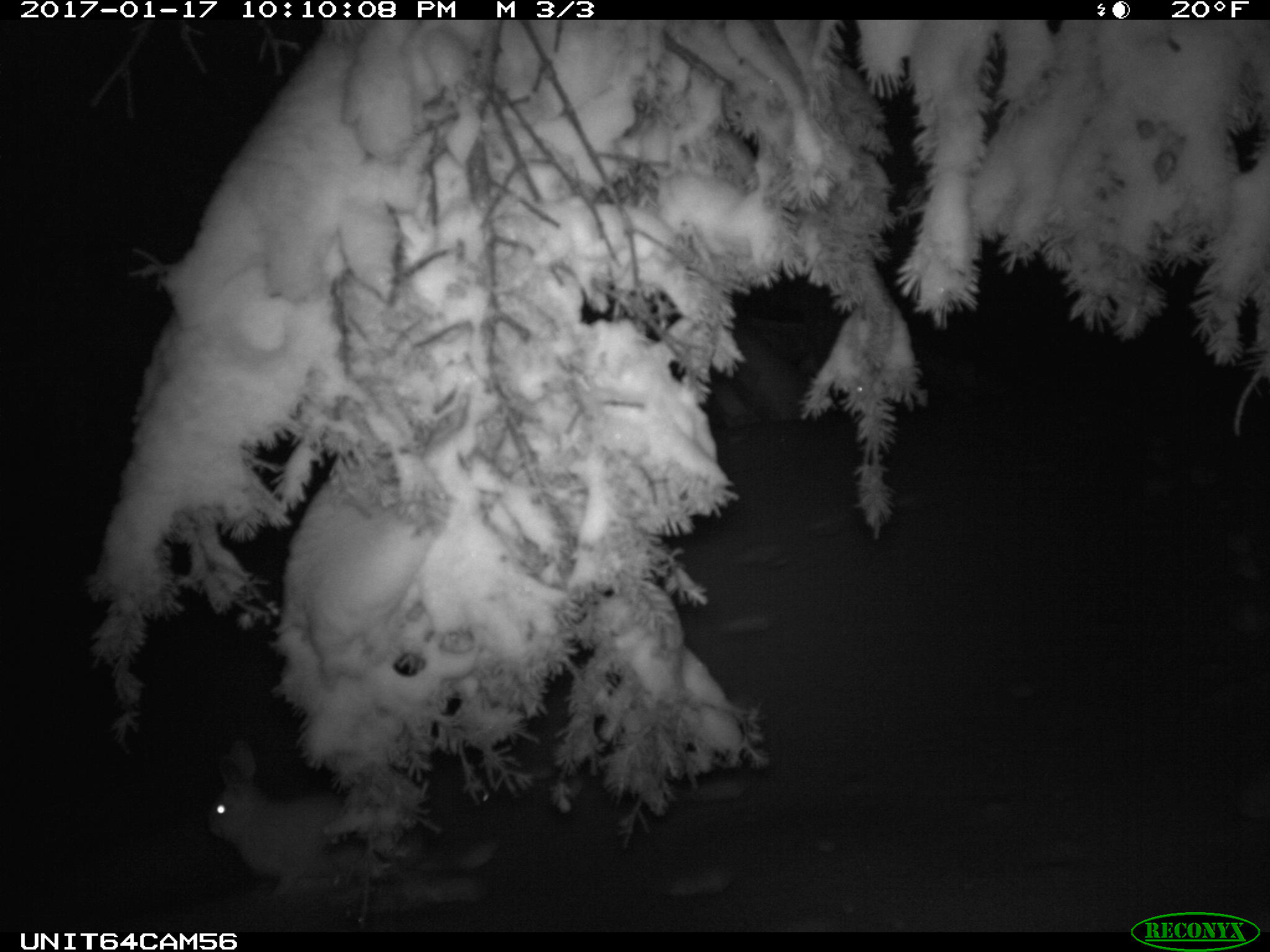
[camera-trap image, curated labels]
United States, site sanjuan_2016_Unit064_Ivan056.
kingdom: Animalia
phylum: Chordata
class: Mammalia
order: Lagomorpha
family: Leporidae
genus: Lepus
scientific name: Lepus americanus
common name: snowshoe hare